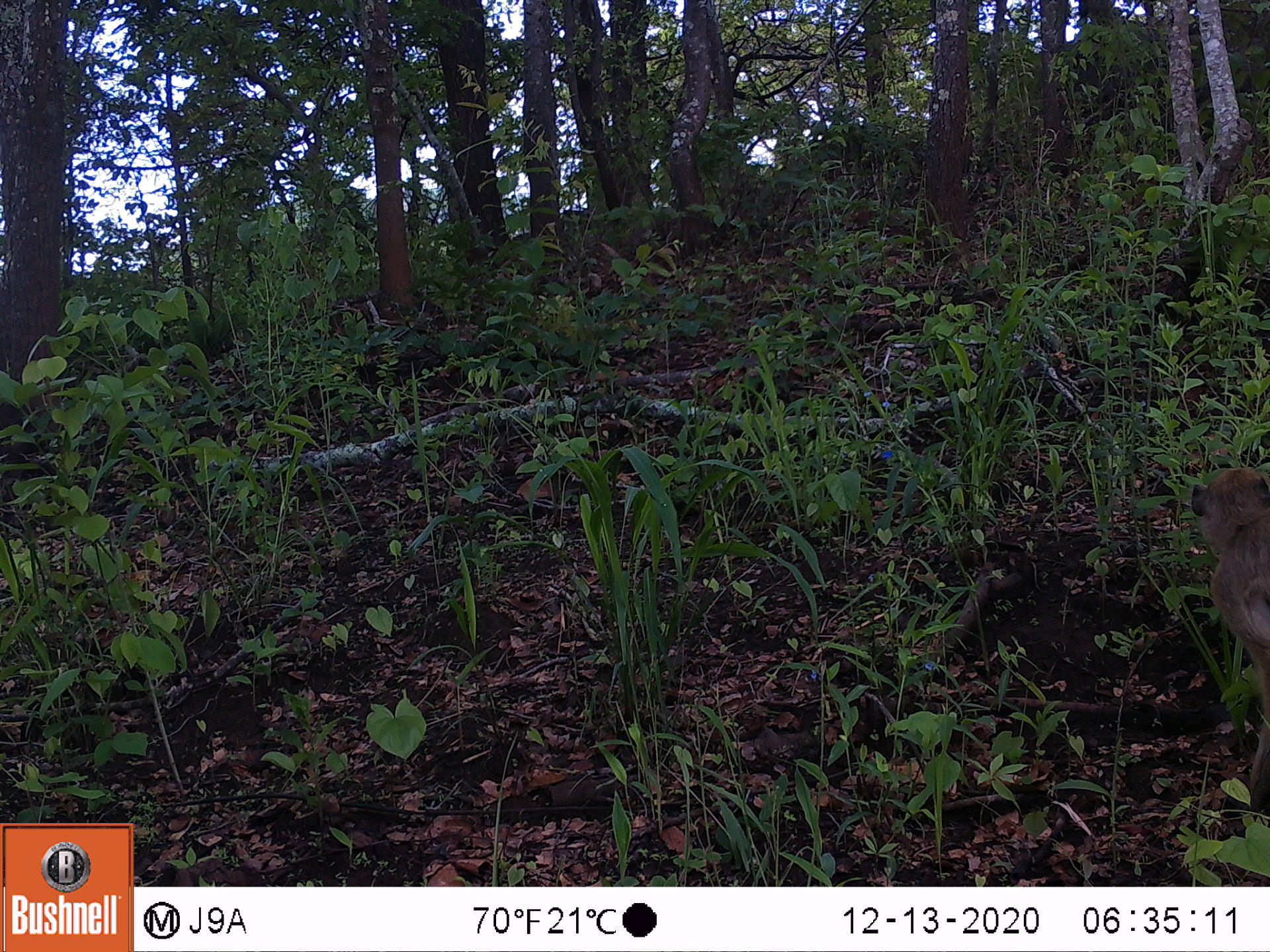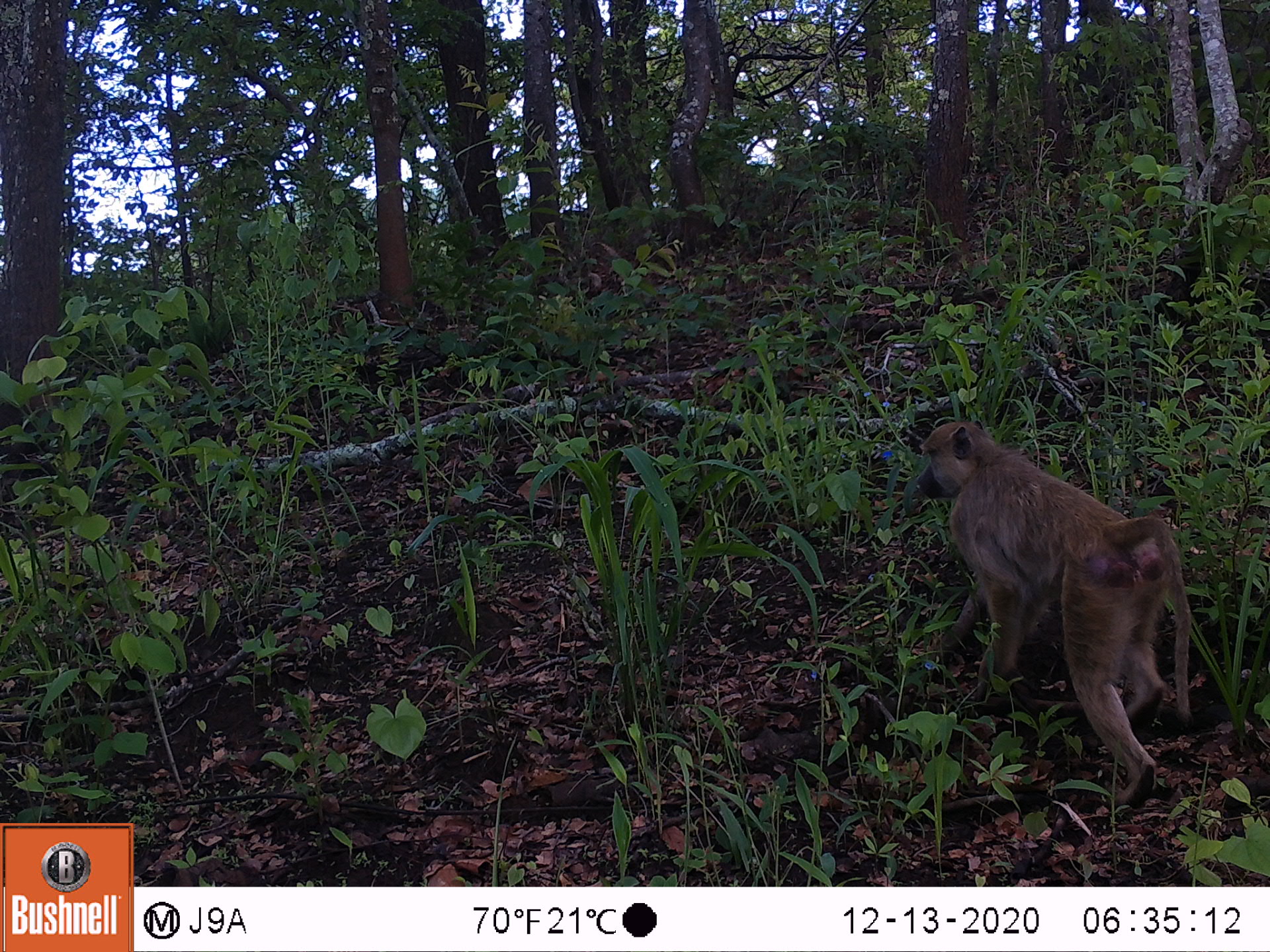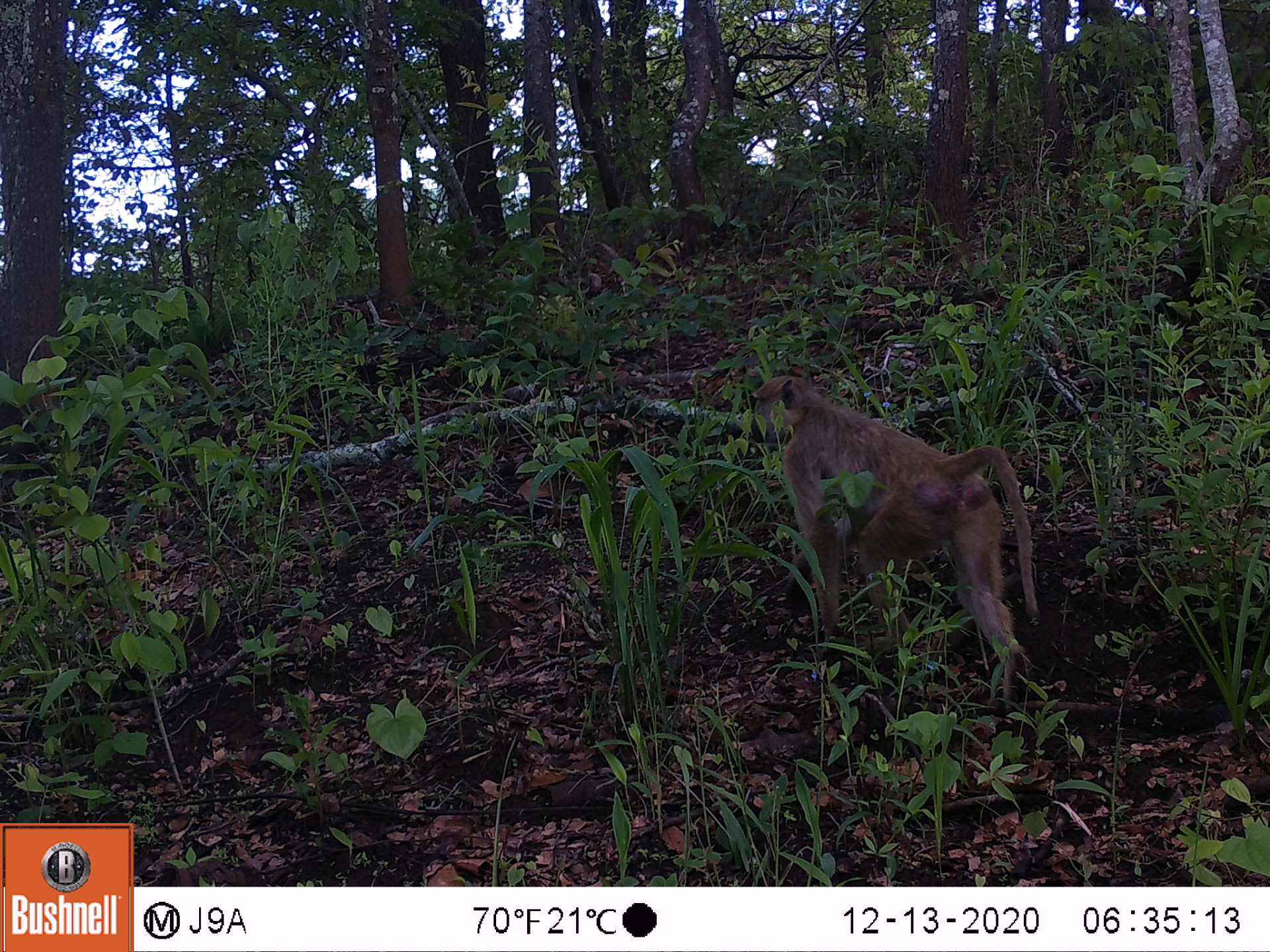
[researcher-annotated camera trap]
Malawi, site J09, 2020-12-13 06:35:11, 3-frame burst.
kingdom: Animalia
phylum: Chordata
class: Mammalia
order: Primates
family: Cercopithecidae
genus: Papio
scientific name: Papio cynocephalus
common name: yellow baboon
Yellow baboon (Papio cynocephalus), count 1.